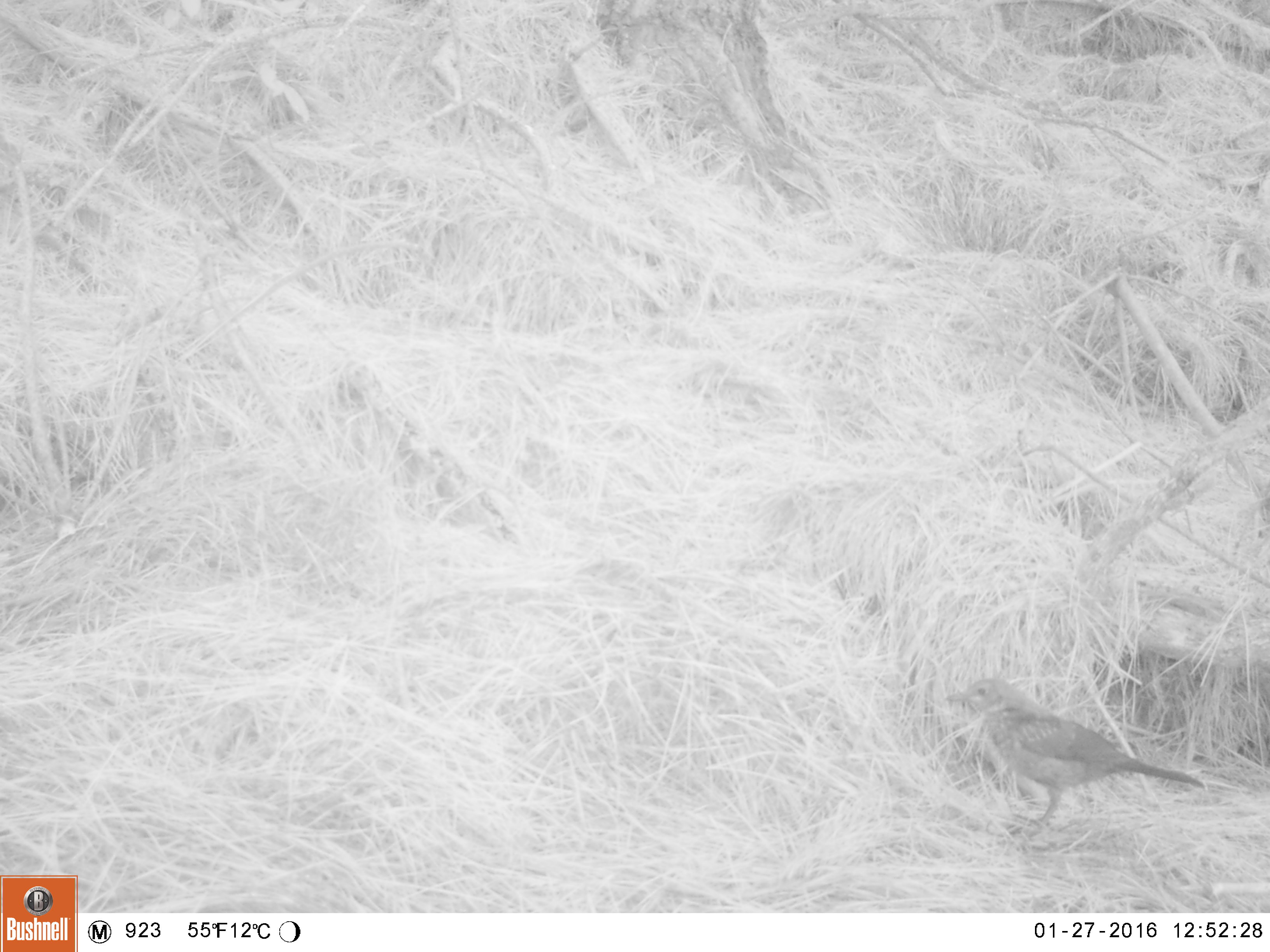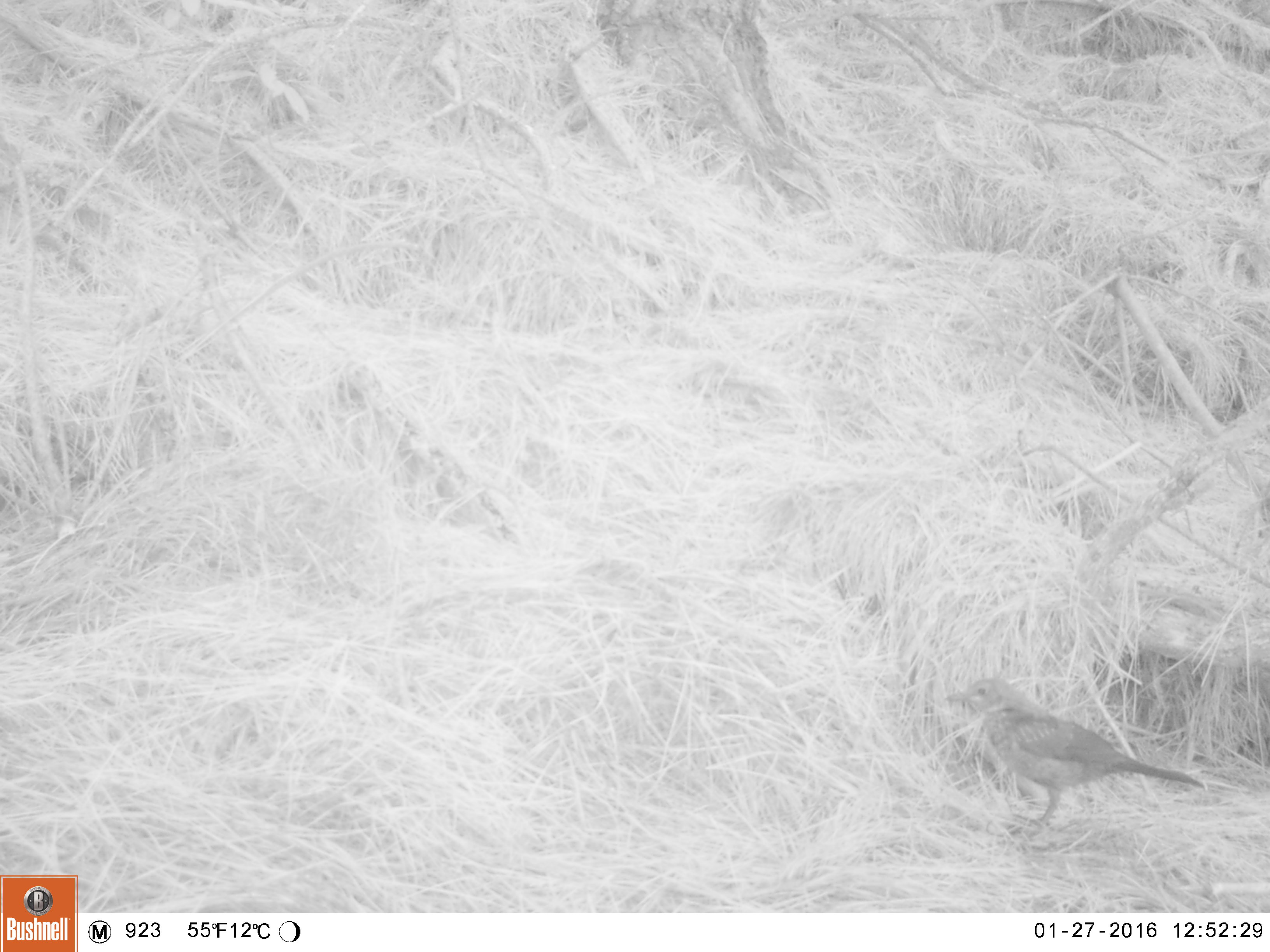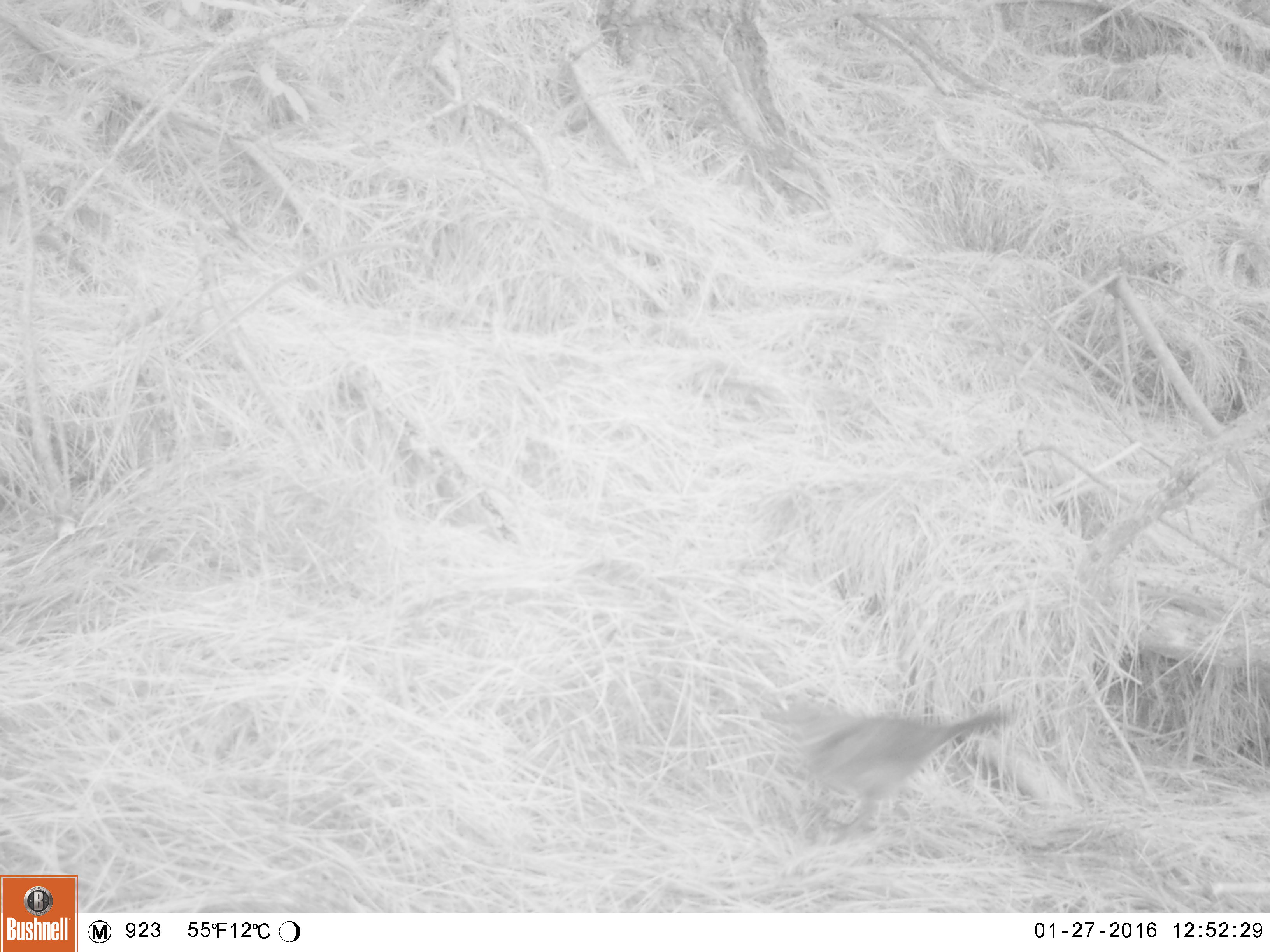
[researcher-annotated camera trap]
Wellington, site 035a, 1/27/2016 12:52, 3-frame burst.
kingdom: Animalia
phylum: Chordata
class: Aves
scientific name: Aves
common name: bird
Bird (Aves).